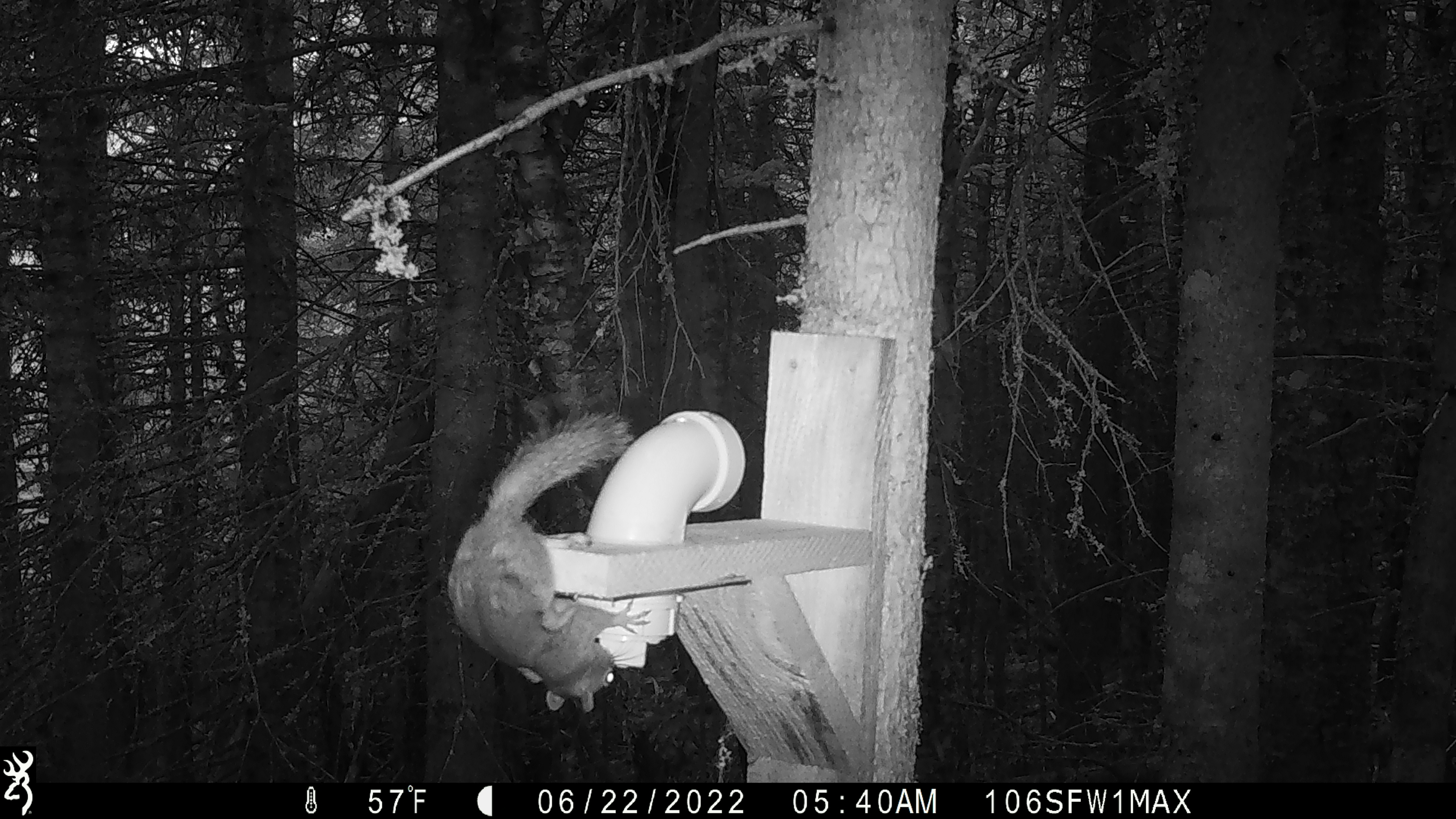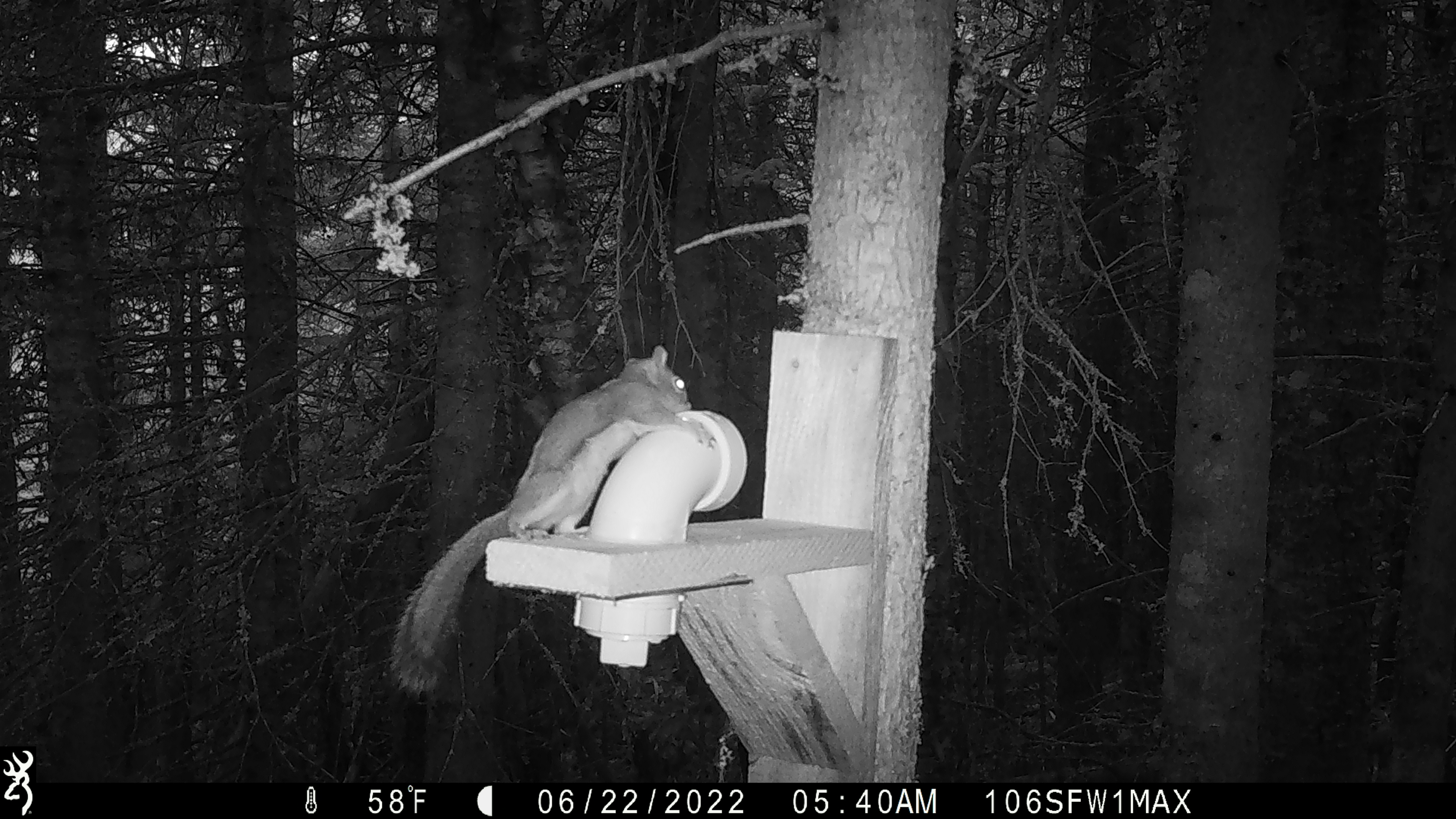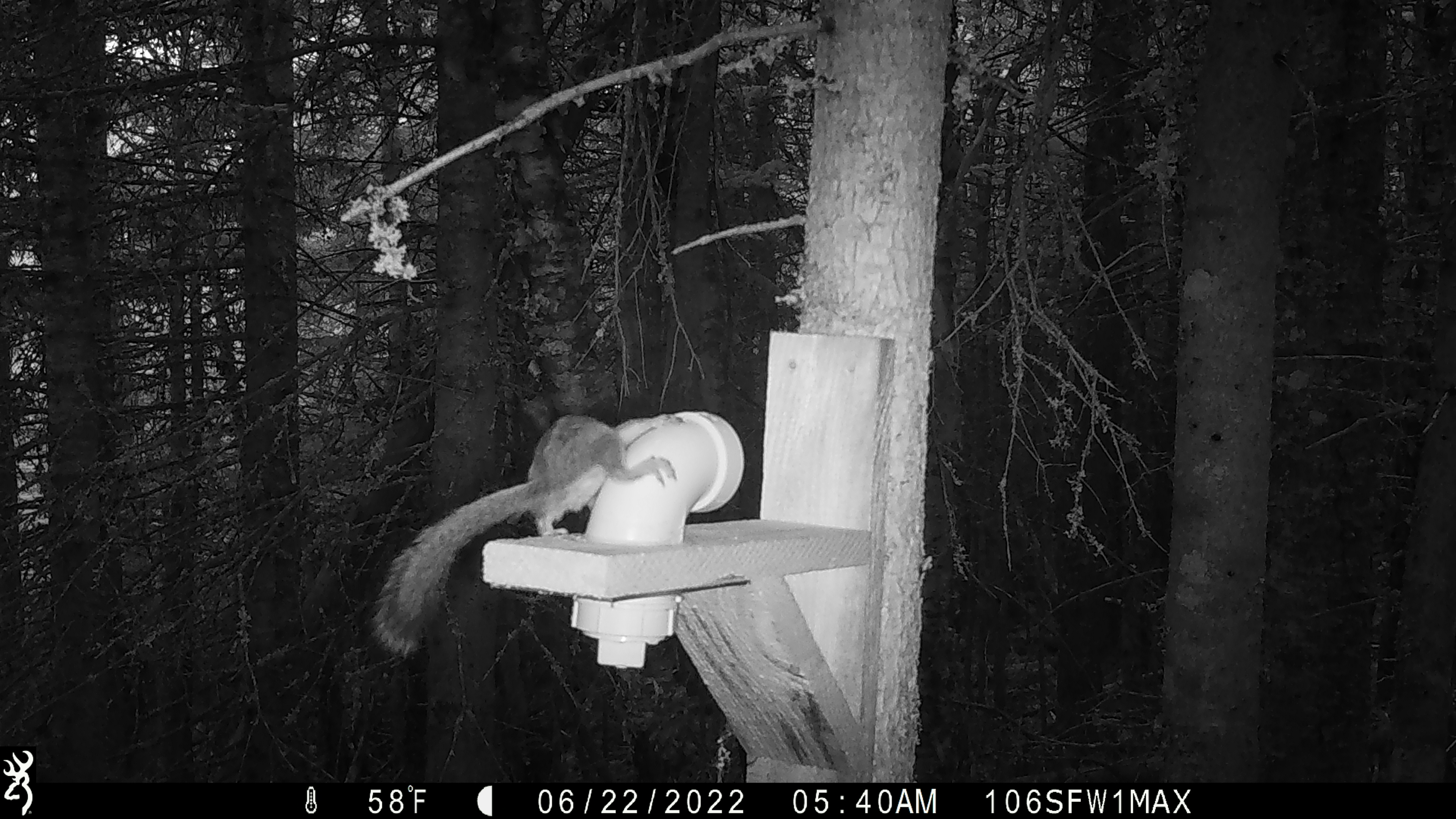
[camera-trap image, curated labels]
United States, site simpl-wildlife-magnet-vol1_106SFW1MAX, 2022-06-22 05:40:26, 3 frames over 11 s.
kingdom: Animalia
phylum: Chordata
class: Mammalia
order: Rodentia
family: Sciuridae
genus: Tamiasciurus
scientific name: Tamiasciurus hudsonicus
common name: red squirrel